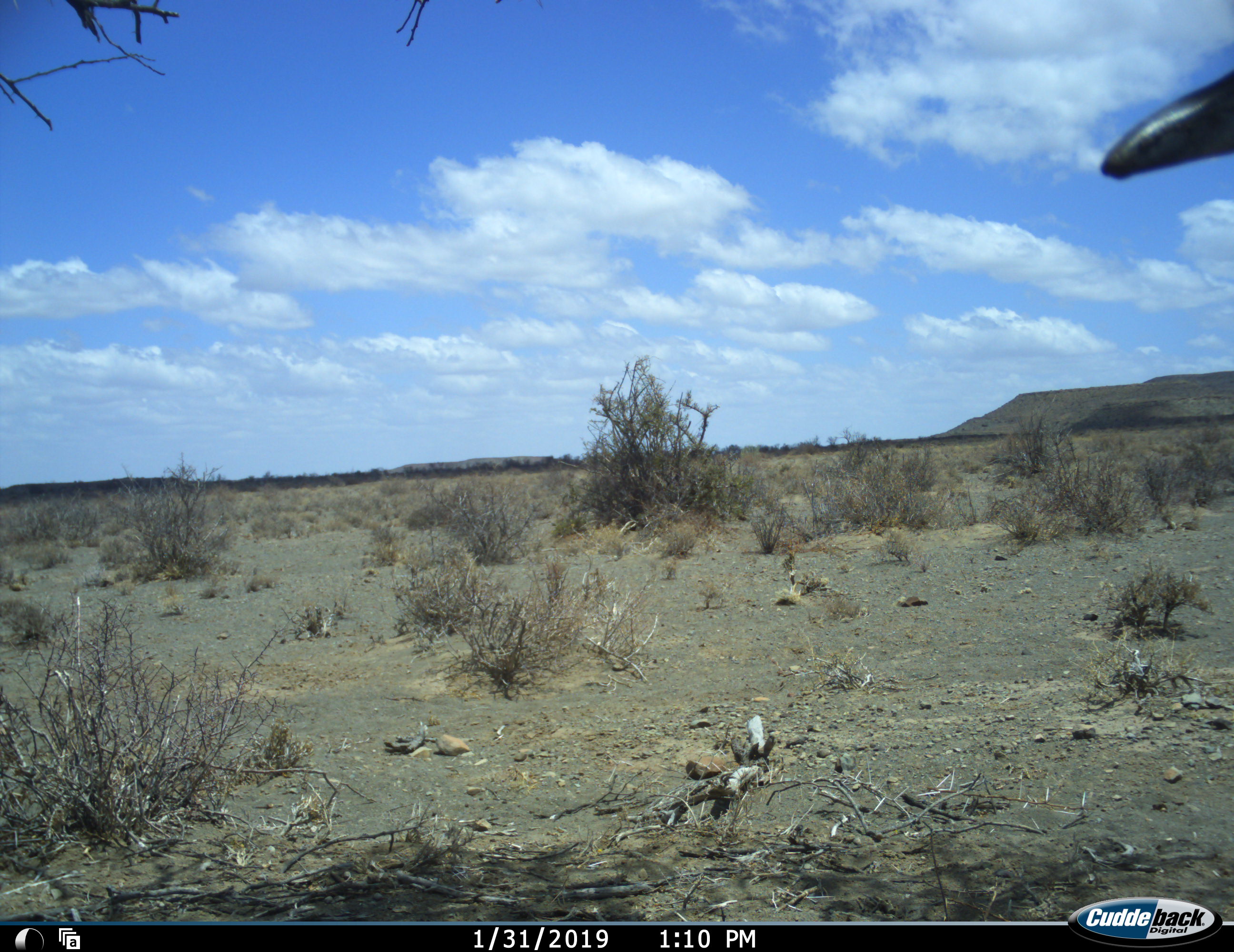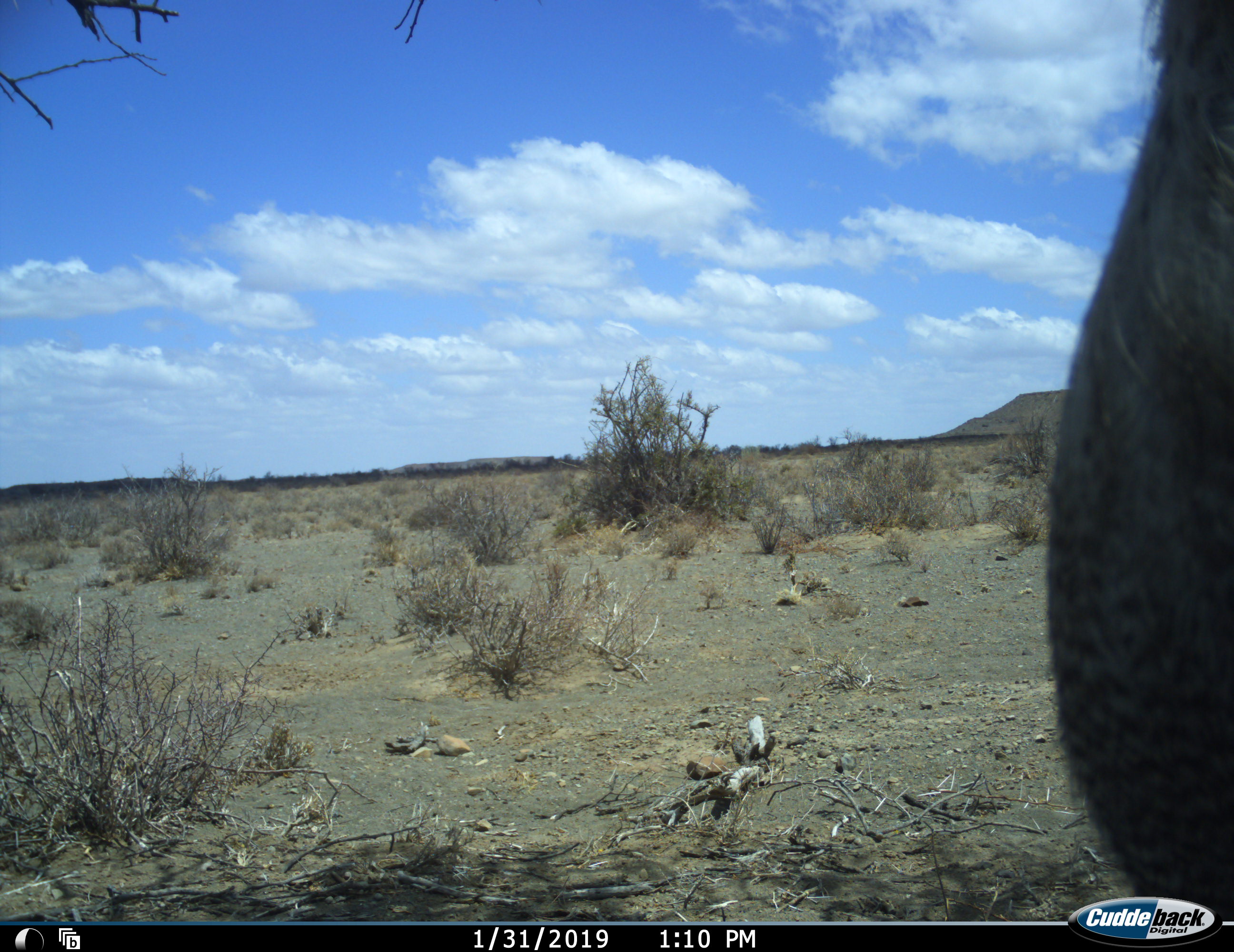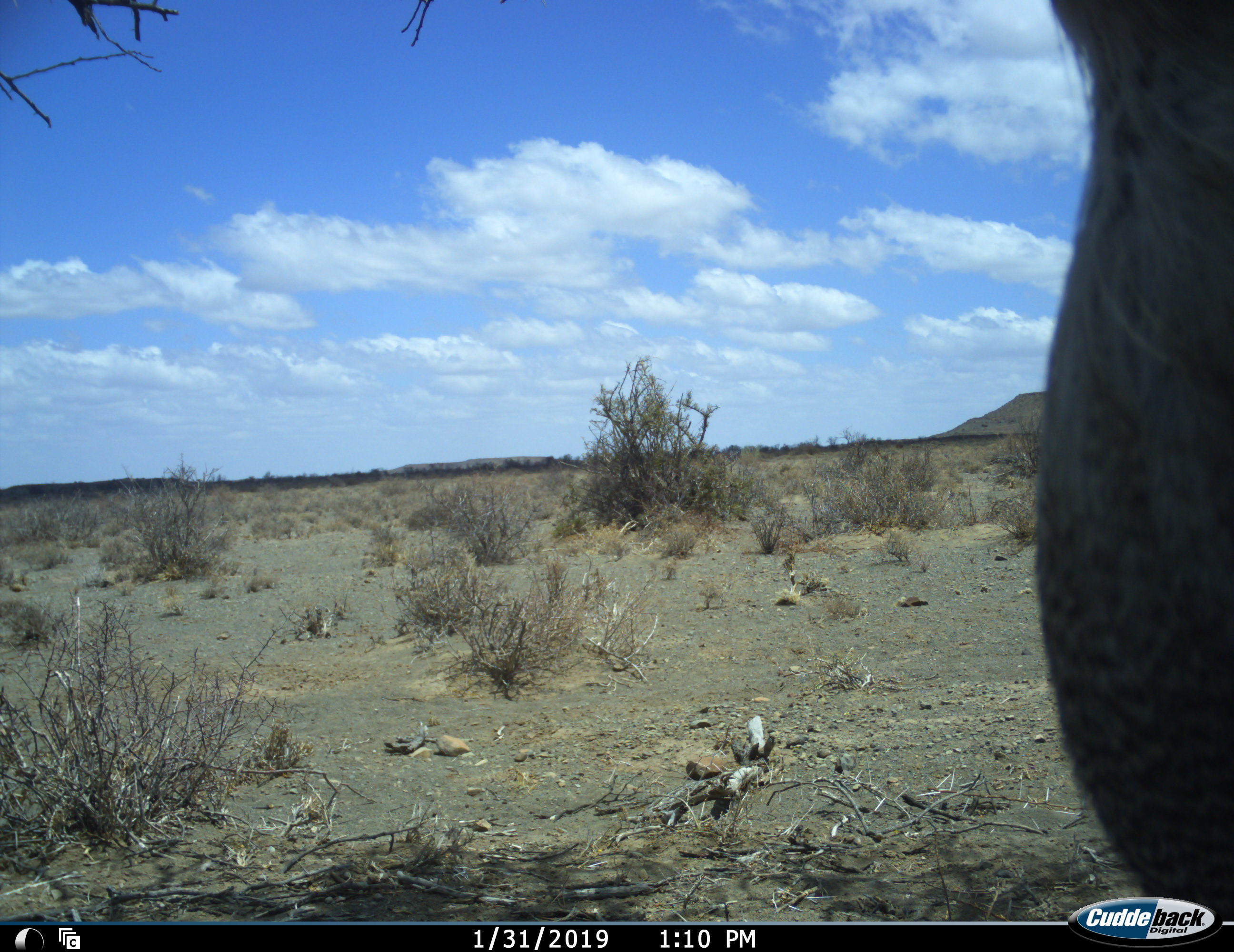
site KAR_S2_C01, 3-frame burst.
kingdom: Animalia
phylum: Chordata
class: Aves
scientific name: Aves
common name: bird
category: birdother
Birdother (bird) (Aves), count 1. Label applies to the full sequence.